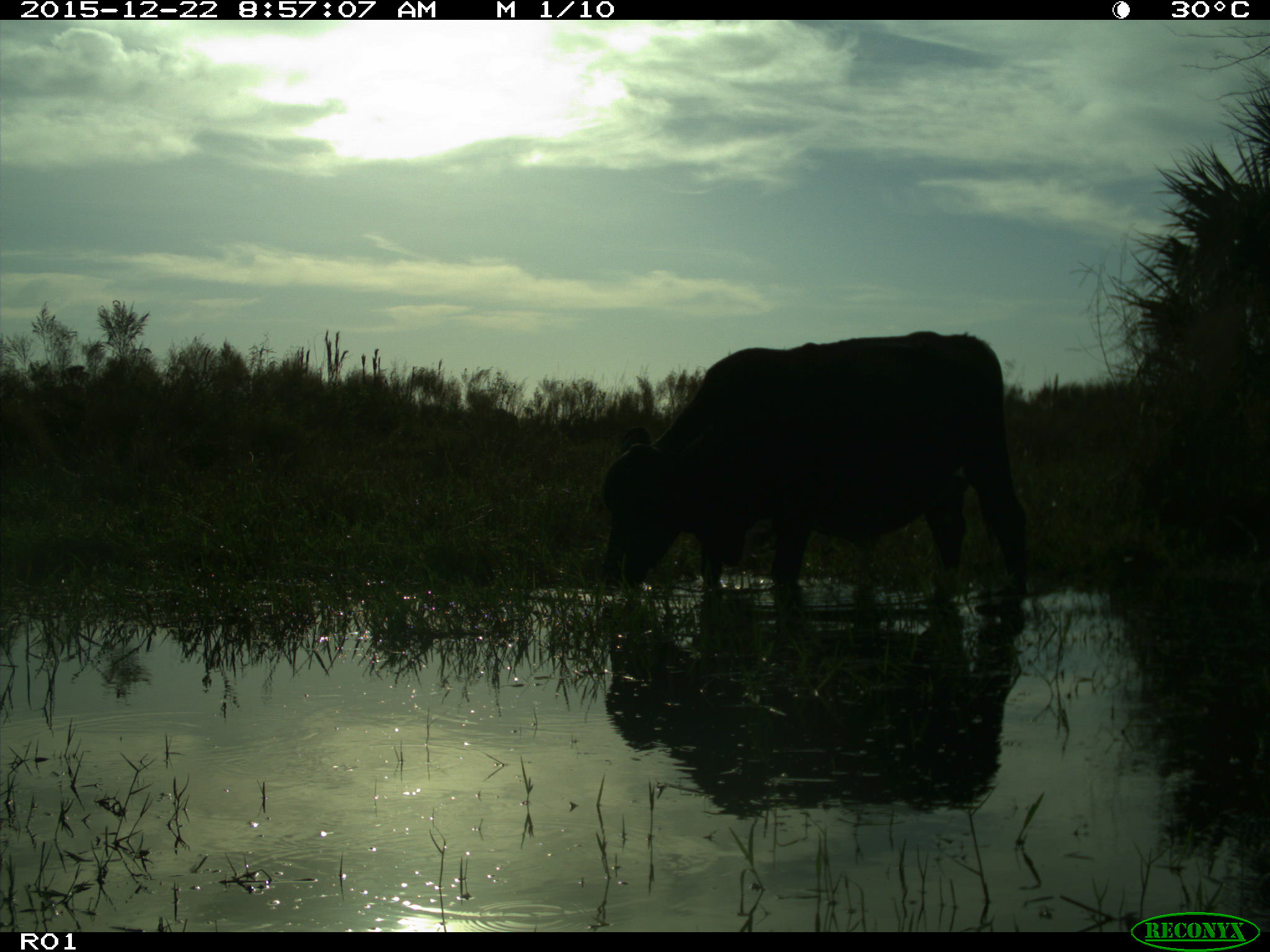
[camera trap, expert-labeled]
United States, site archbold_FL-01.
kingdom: Animalia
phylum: Chordata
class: Mammalia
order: Artiodactyla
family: Bovidae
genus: Bos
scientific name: Bos taurus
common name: domestic cow